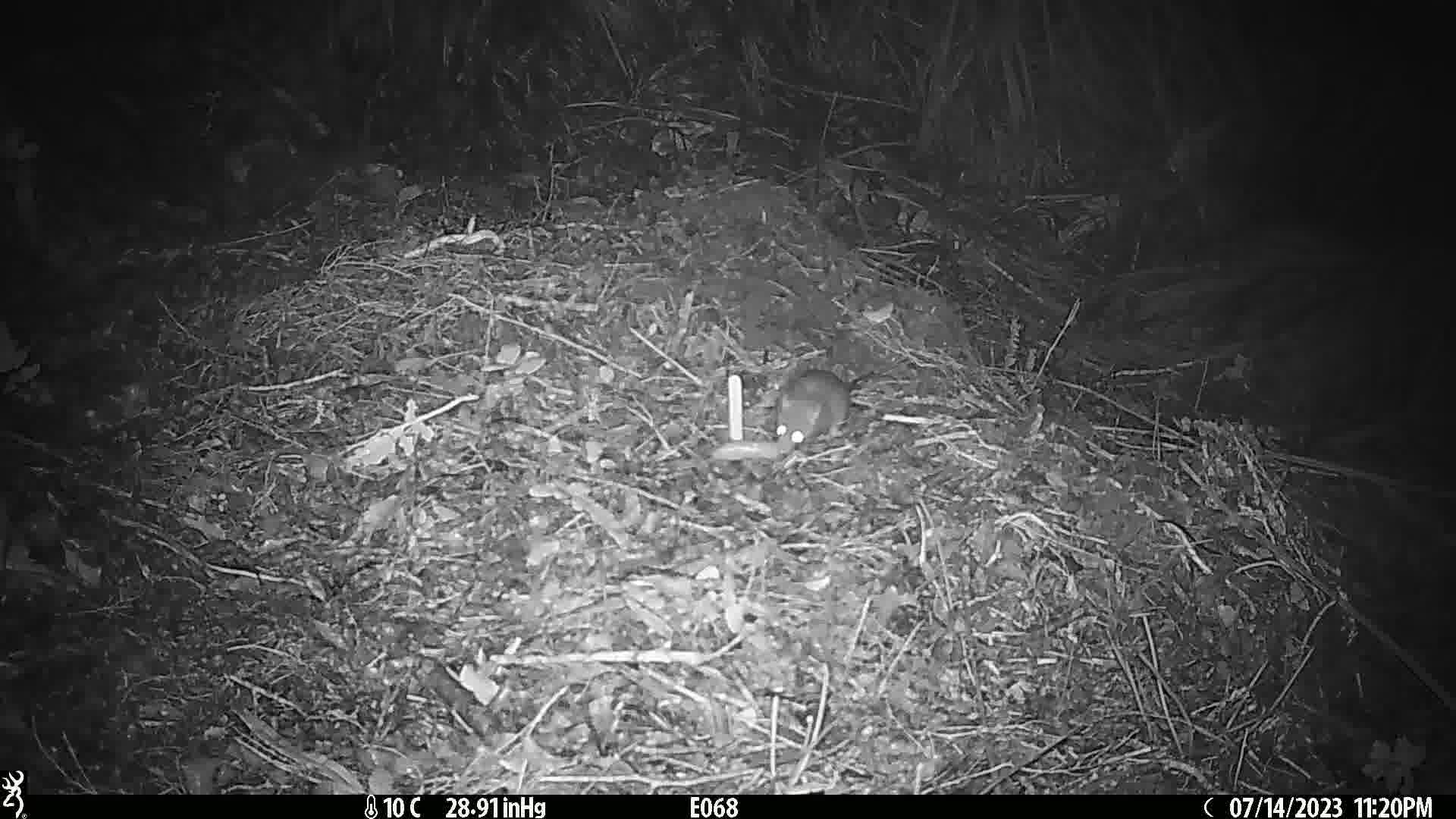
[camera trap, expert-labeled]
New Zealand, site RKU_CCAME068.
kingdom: Animalia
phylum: Chordata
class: Mammalia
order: Rodentia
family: Muridae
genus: Rattus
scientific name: Rattus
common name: rat